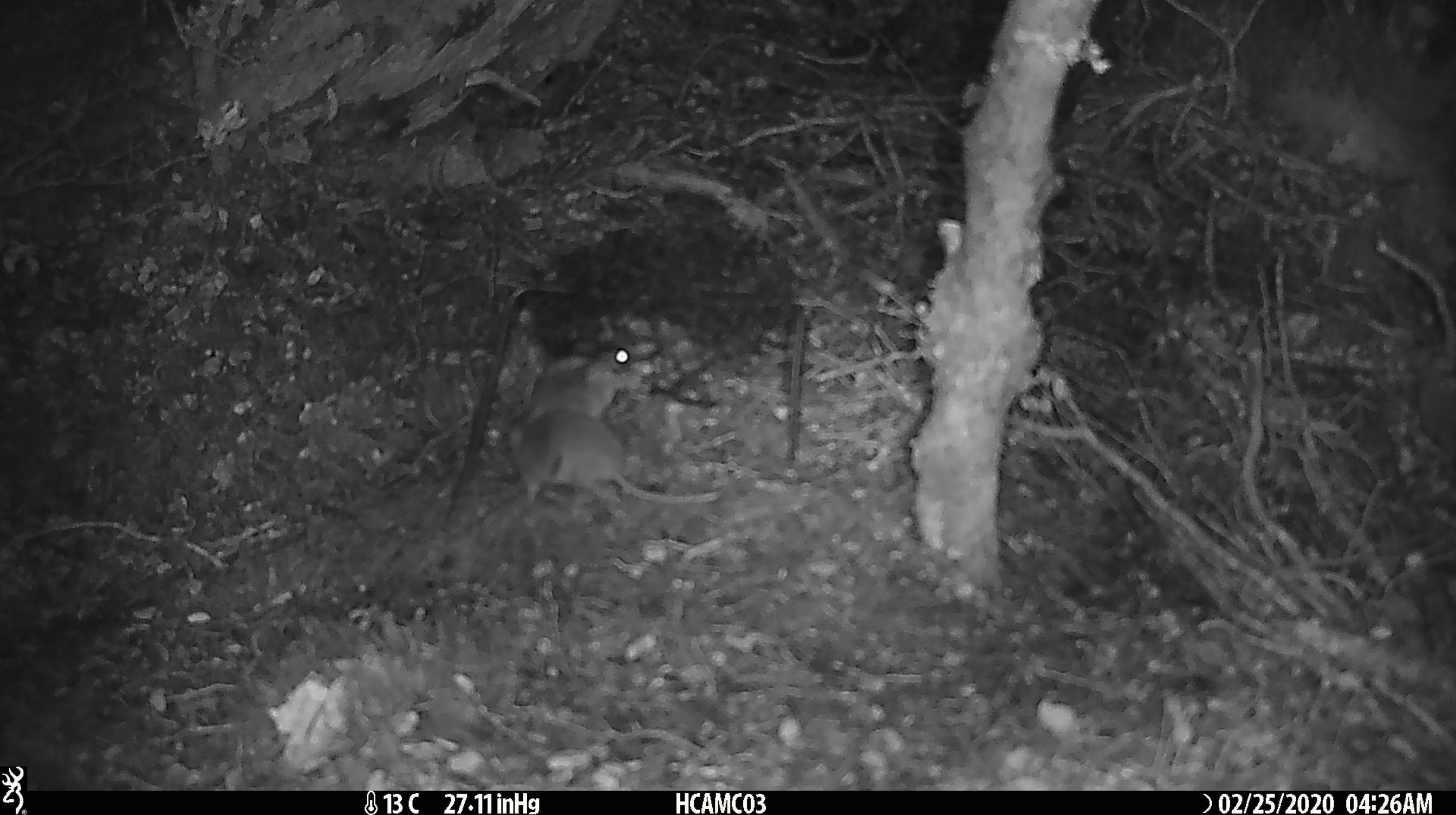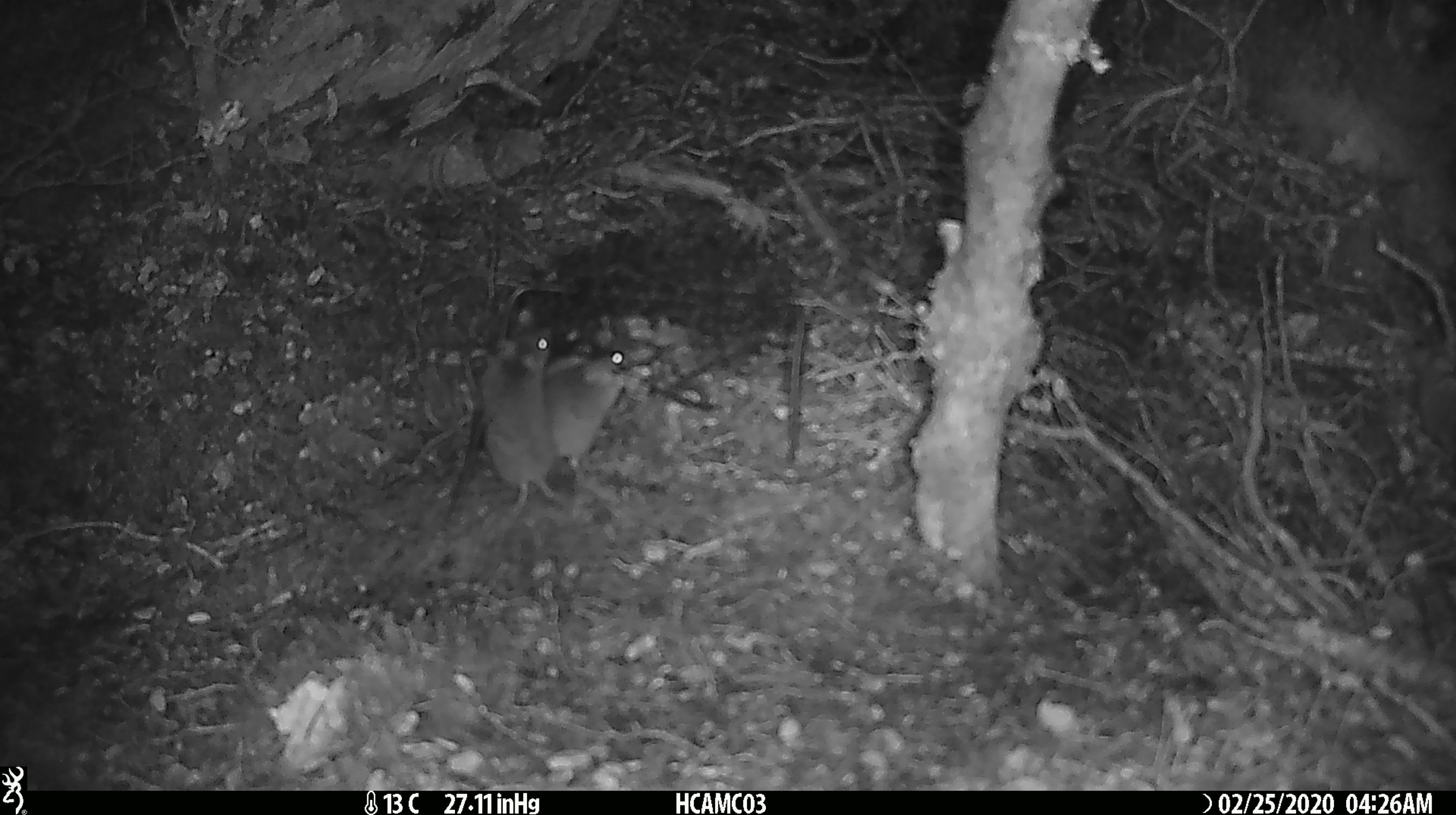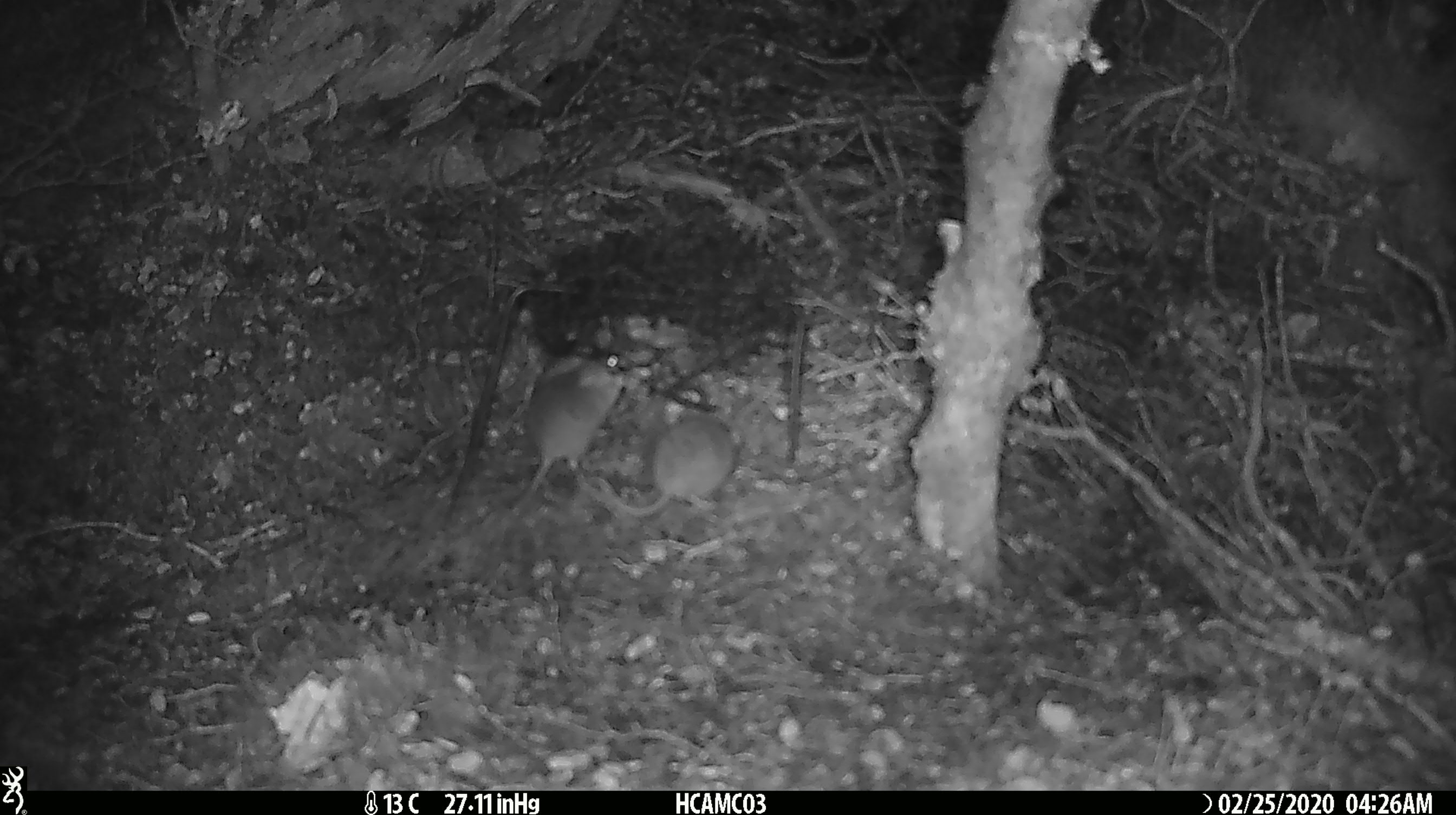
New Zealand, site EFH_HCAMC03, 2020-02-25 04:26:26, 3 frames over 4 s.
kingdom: Animalia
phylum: Chordata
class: Mammalia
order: Rodentia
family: Muridae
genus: Mus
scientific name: Mus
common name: mouse